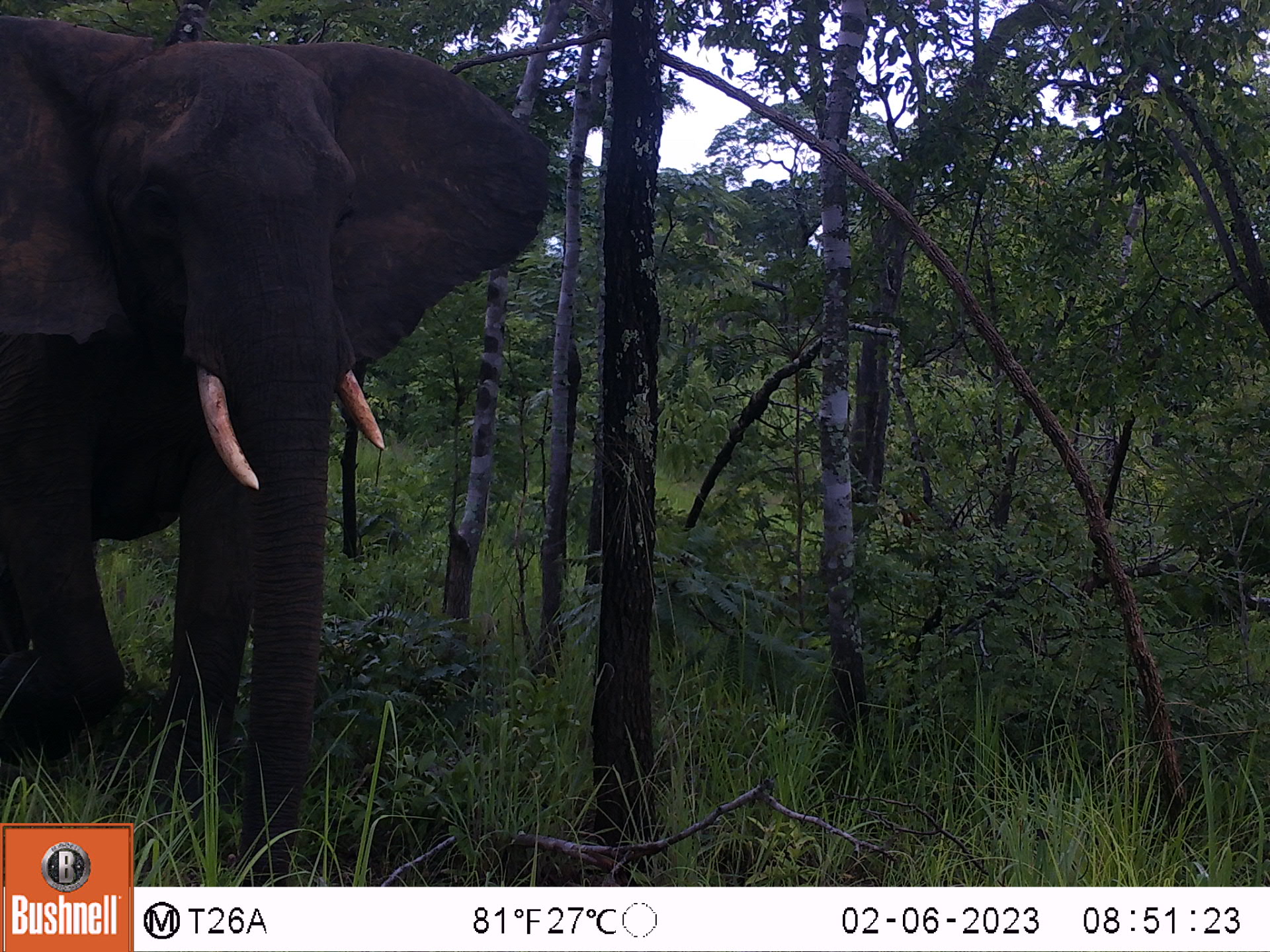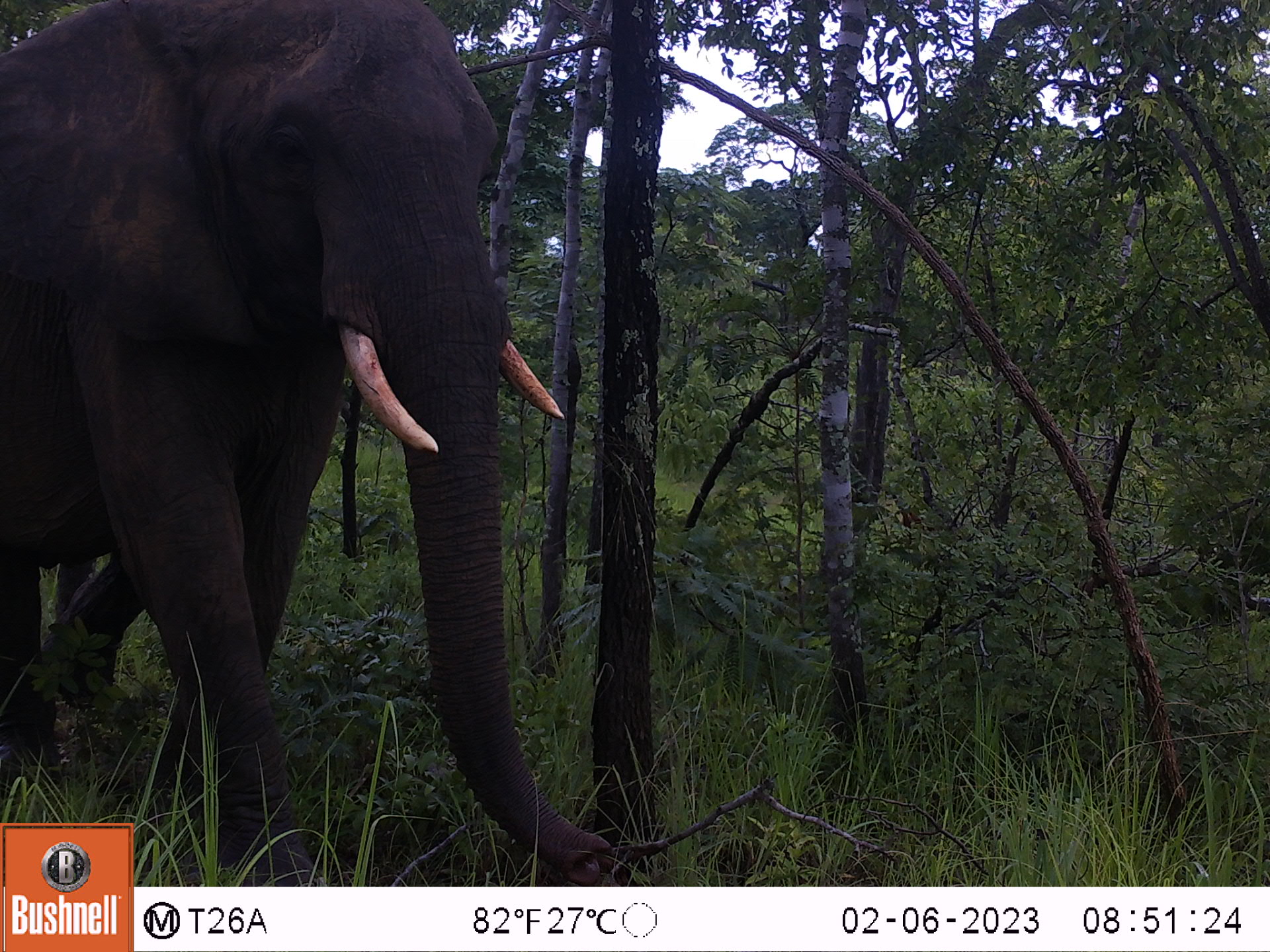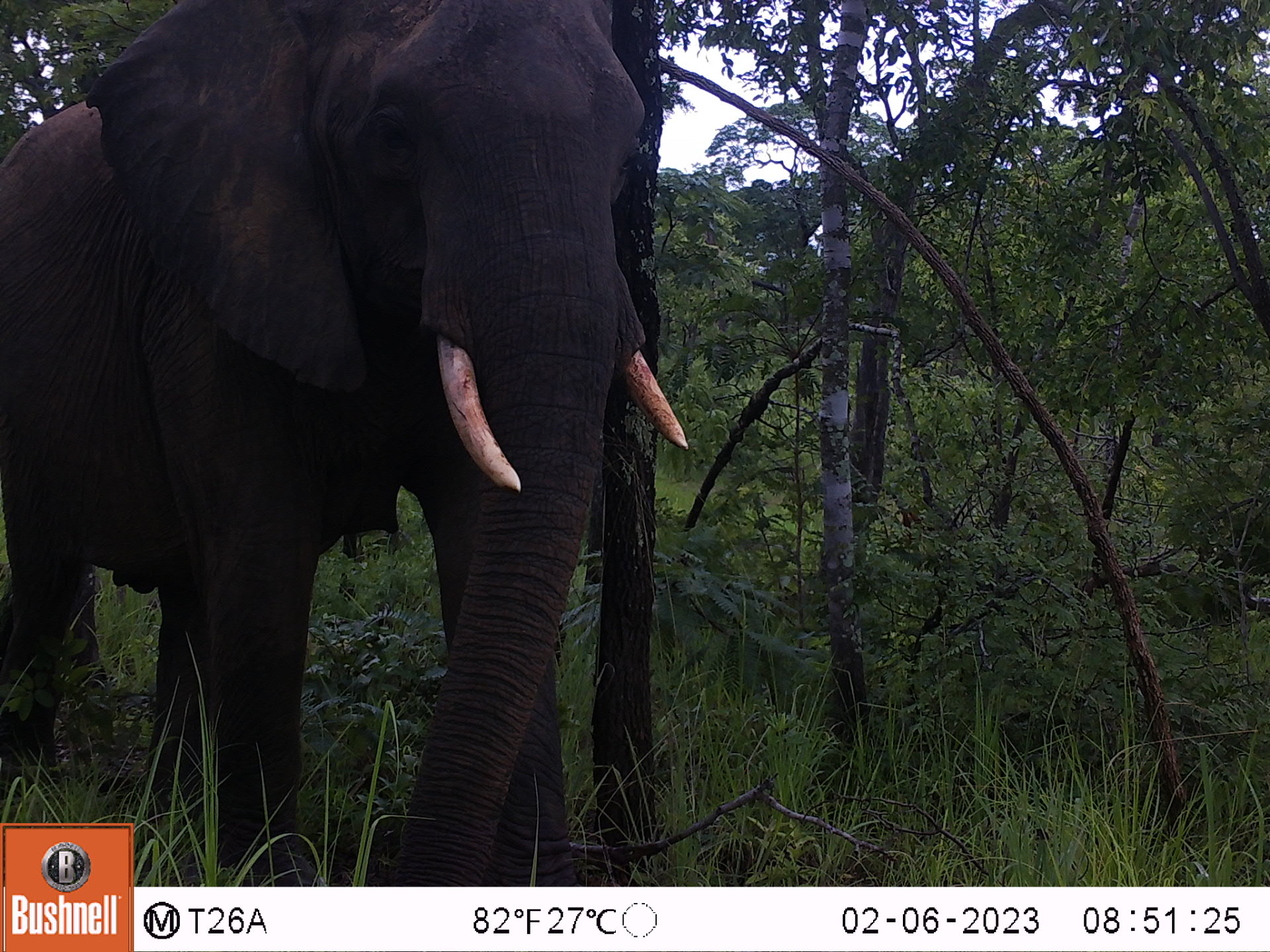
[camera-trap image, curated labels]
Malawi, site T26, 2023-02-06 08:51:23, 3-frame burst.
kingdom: Animalia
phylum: Chordata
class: Mammalia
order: Proboscidea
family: Elephantidae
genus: Loxodonta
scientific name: Loxodonta africana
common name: african savanna elephant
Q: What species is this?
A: African savanna elephant (Loxodonta africana).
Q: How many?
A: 1.